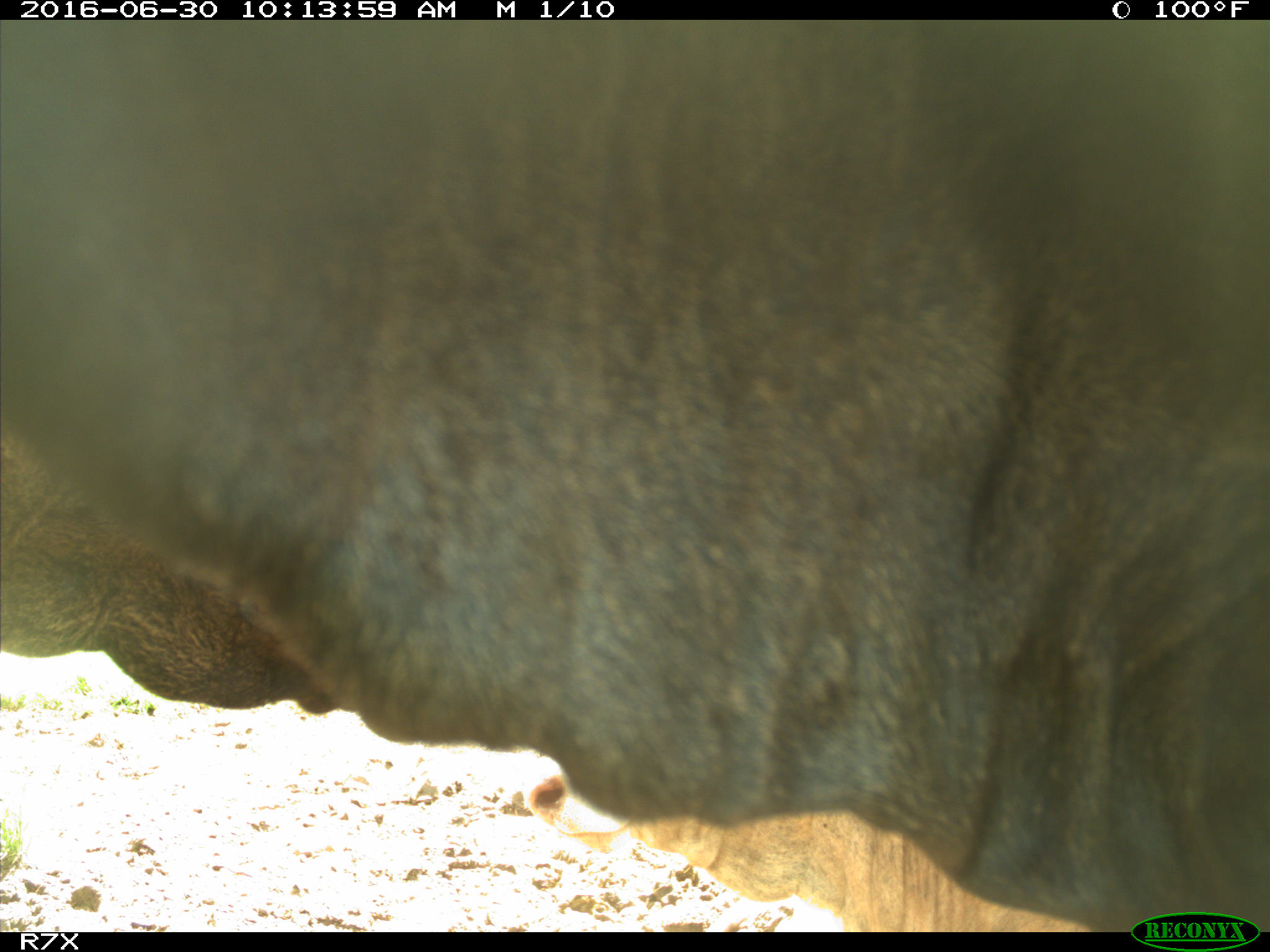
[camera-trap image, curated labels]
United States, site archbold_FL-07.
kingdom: Animalia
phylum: Chordata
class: Mammalia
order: Artiodactyla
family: Bovidae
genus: Bos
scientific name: Bos taurus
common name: domestic cow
Bos taurus (domestic cow).